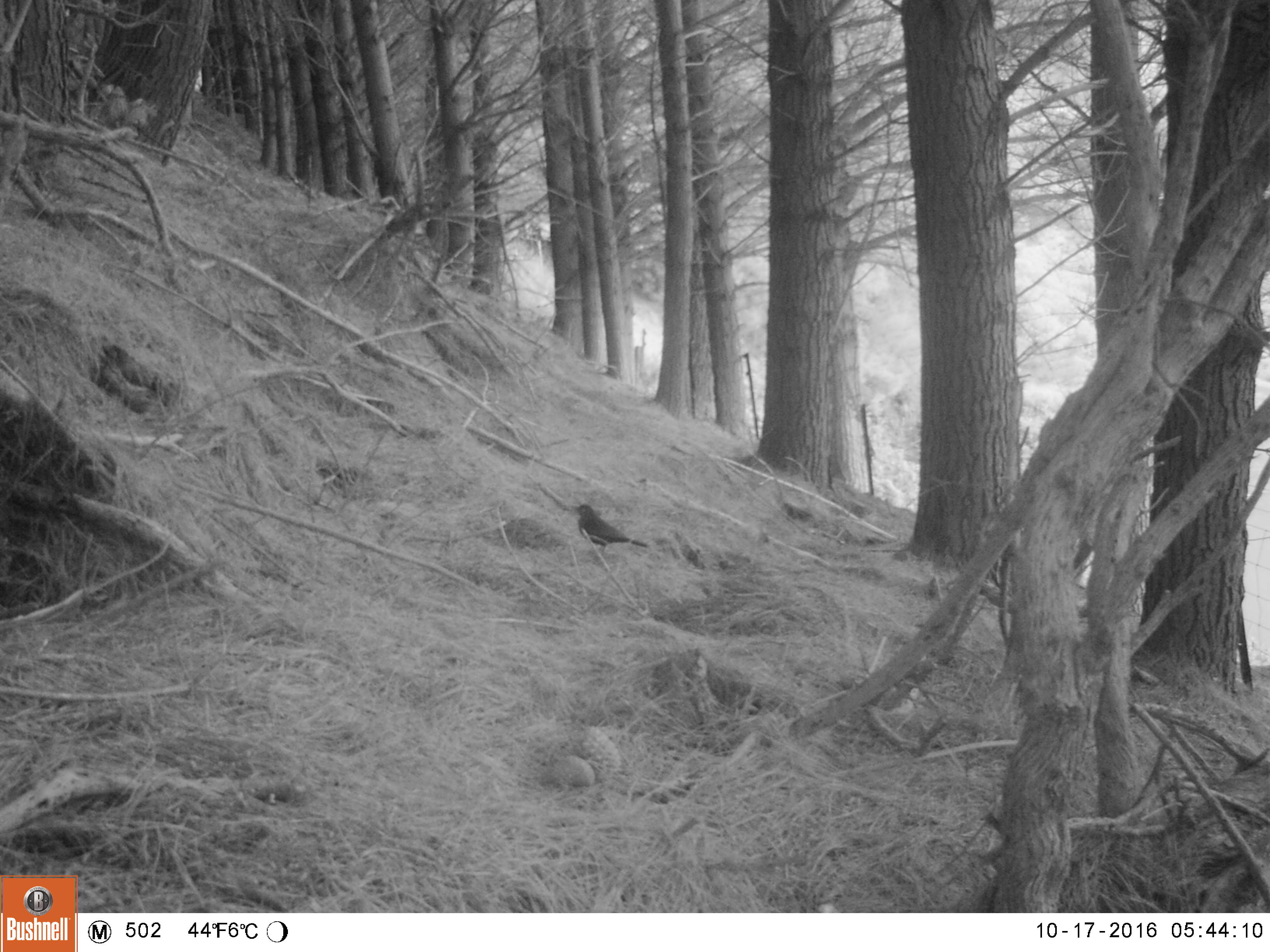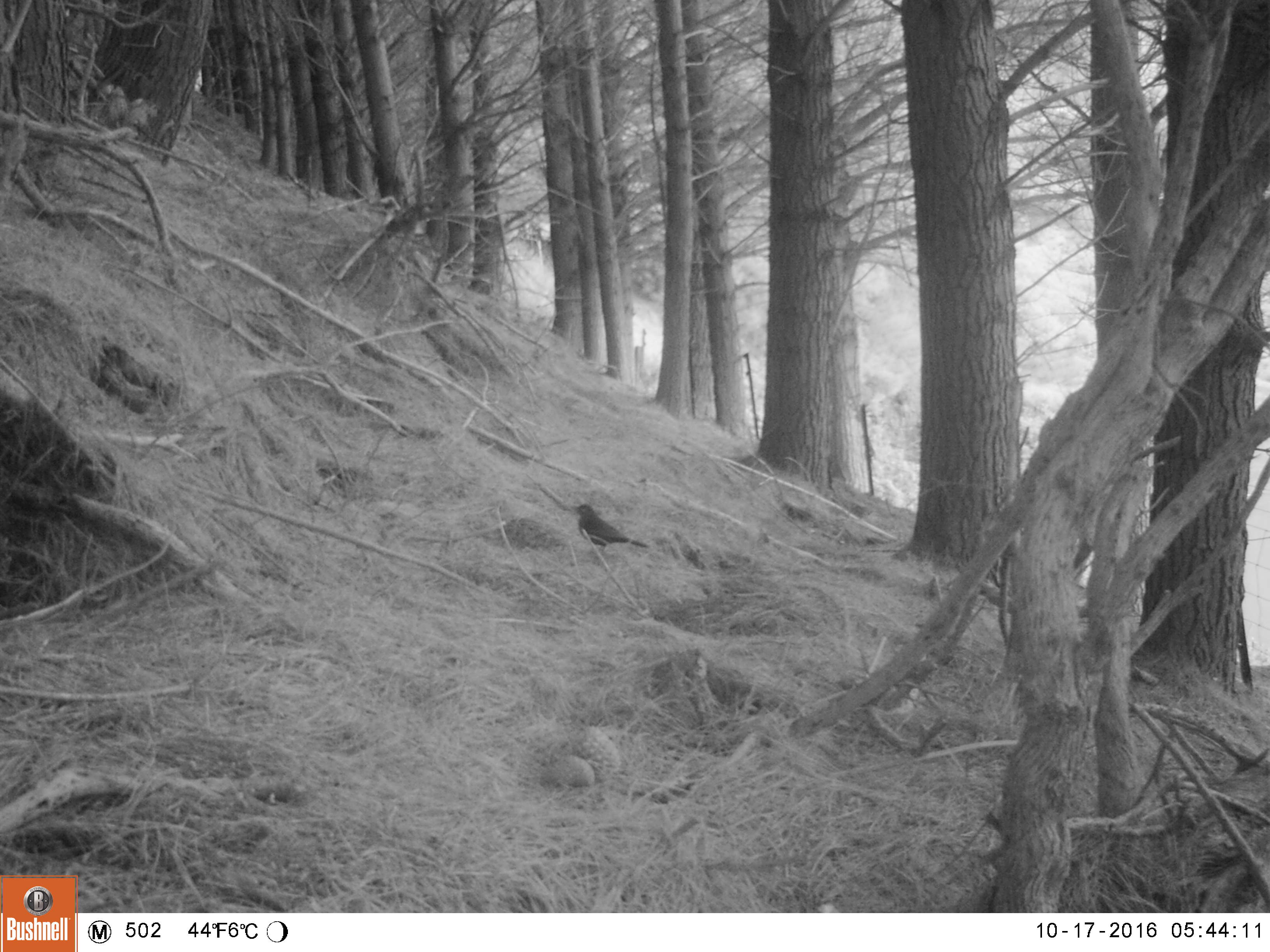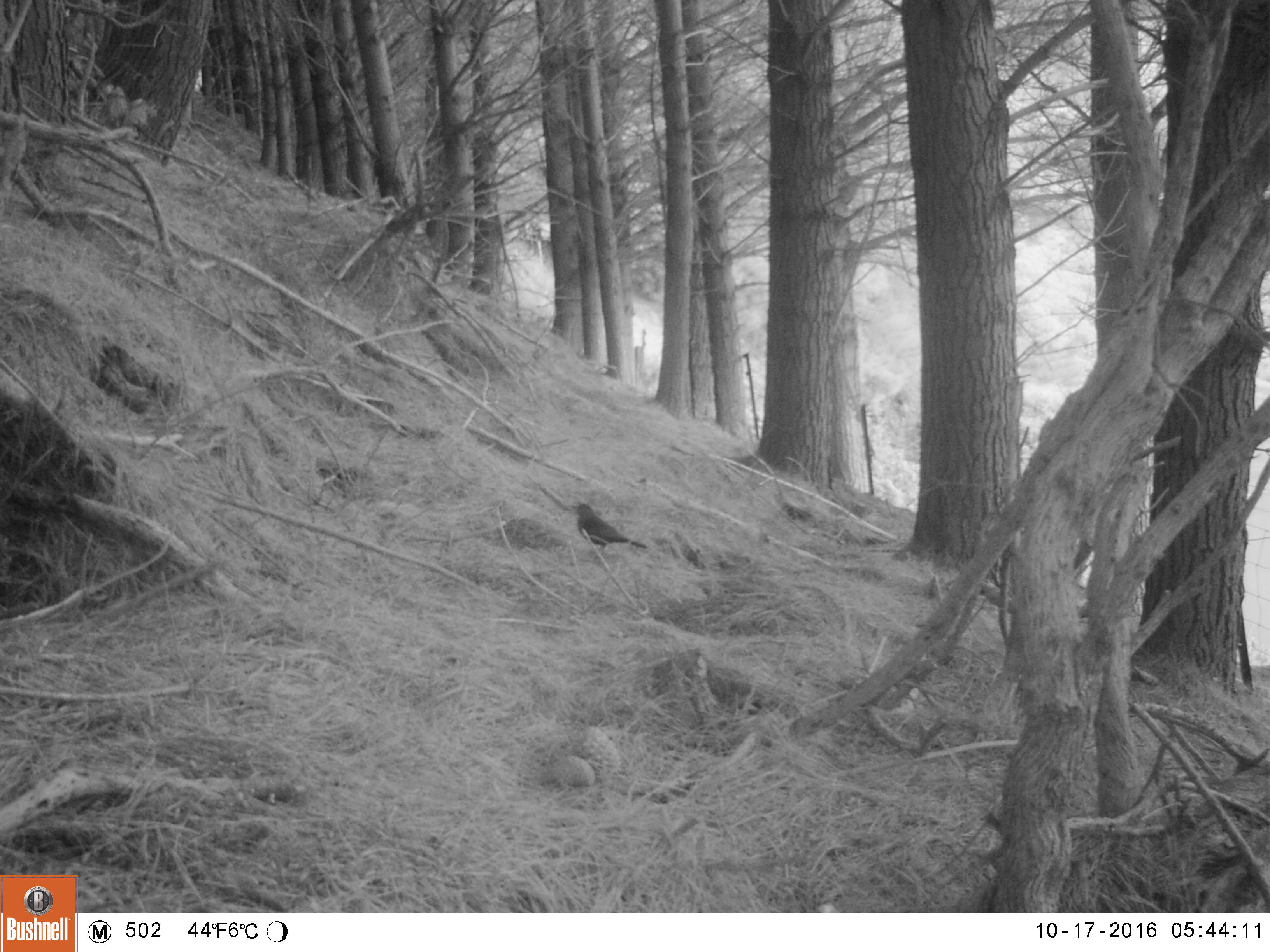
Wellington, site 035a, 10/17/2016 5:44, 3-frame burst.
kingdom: Animalia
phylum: Chordata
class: Aves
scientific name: Aves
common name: bird